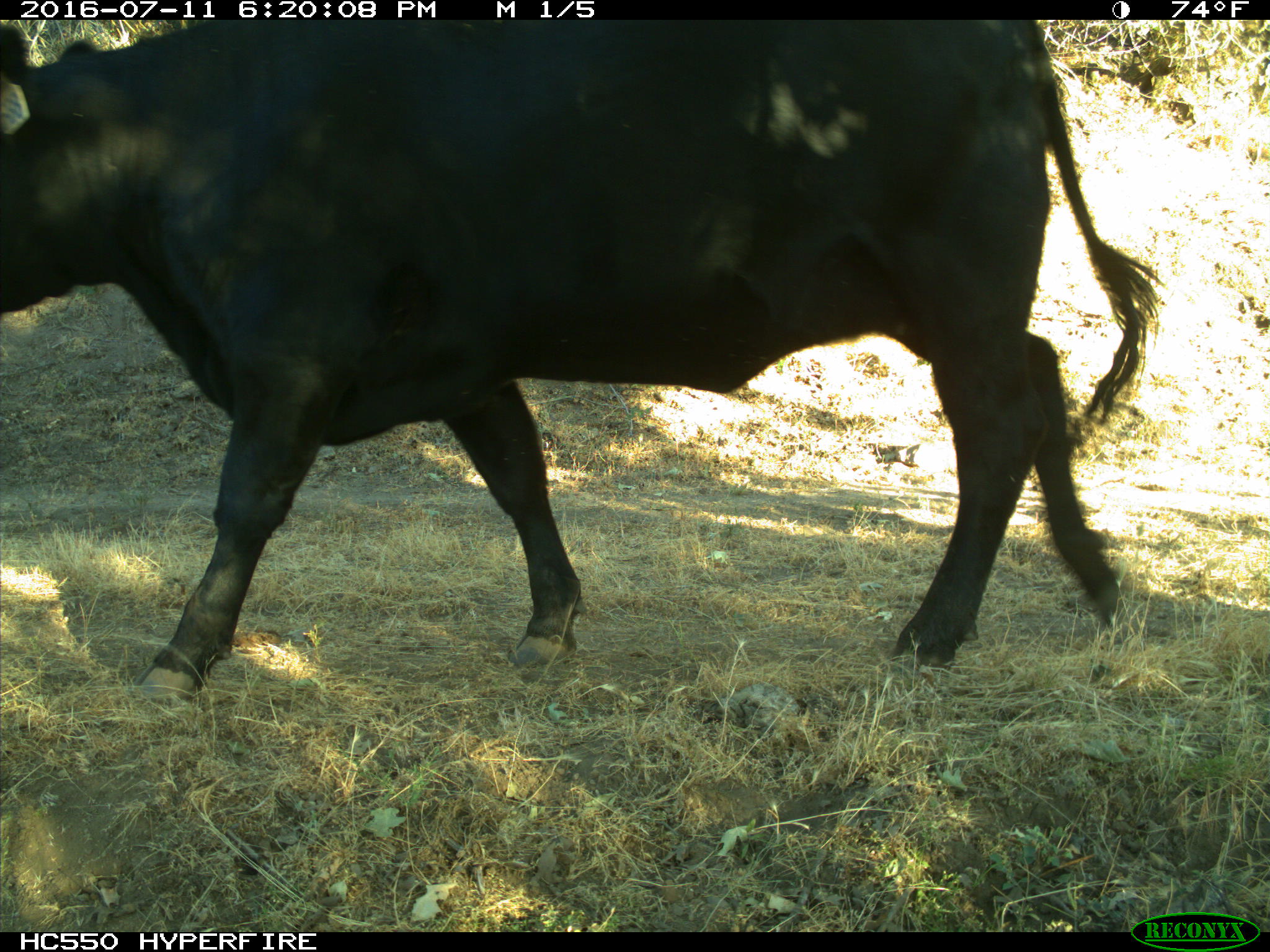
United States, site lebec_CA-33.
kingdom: Animalia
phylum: Chordata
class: Mammalia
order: Artiodactyla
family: Bovidae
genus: Bos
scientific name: Bos taurus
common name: domestic cow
Bos taurus (domestic cow).